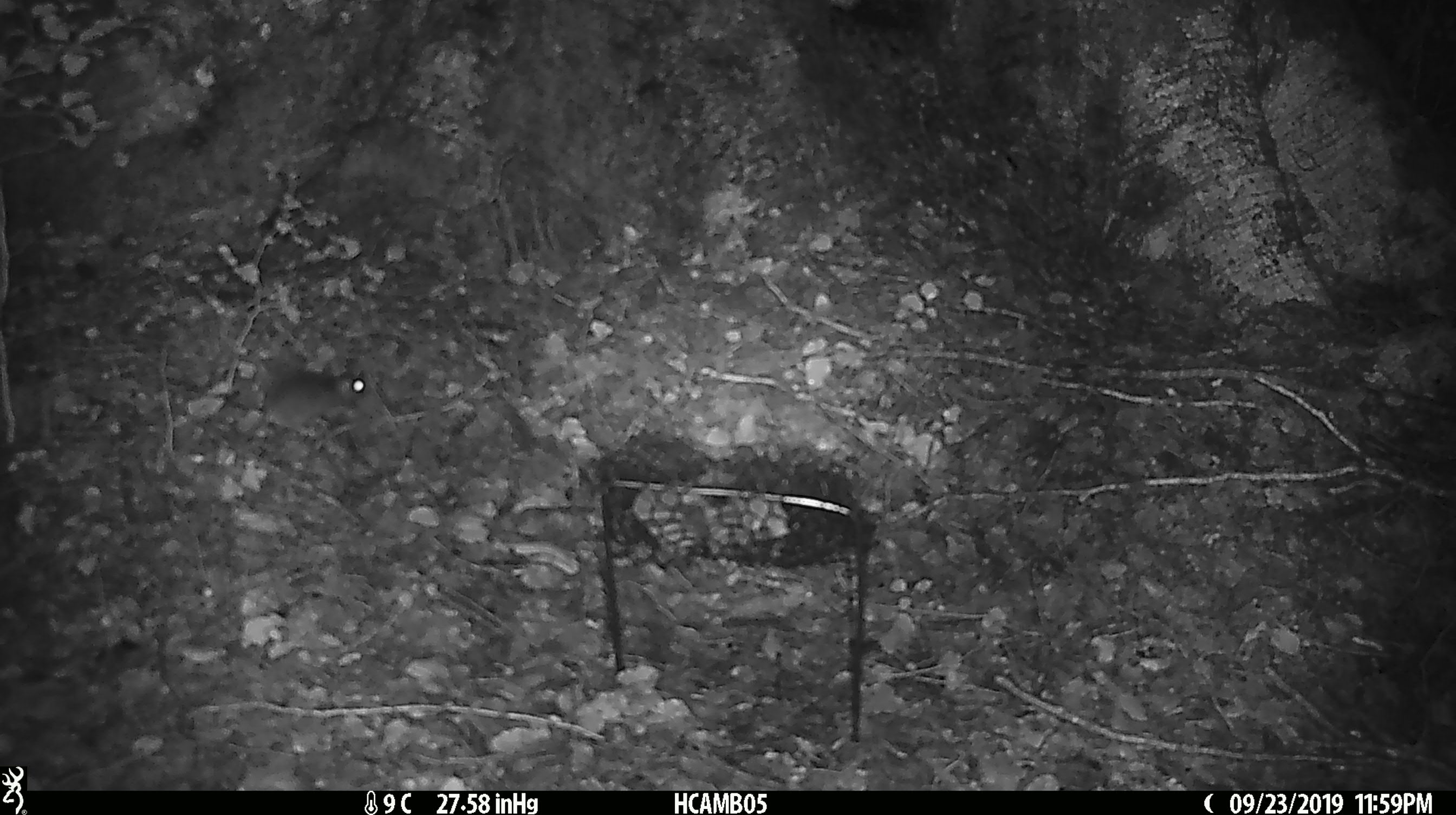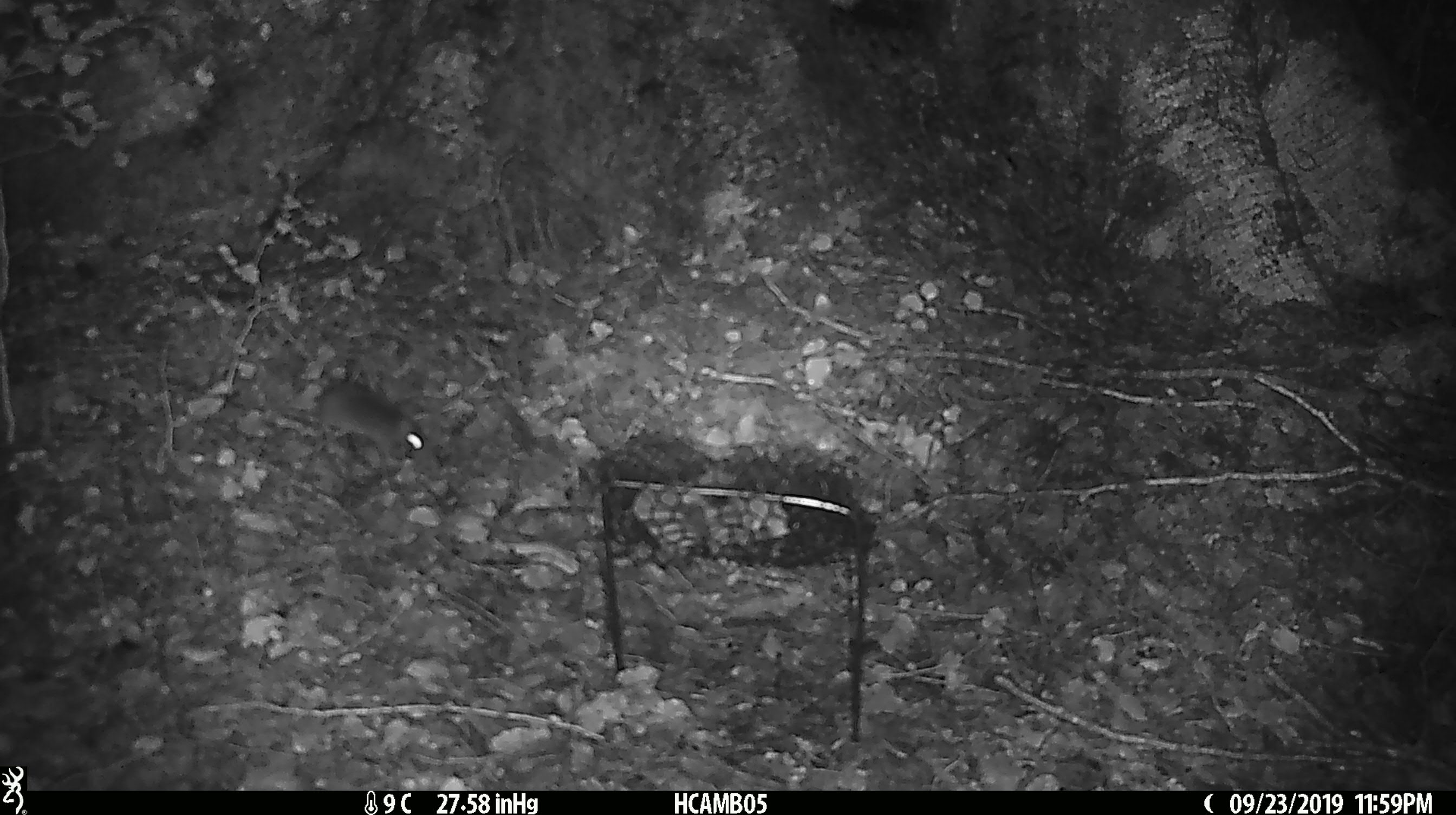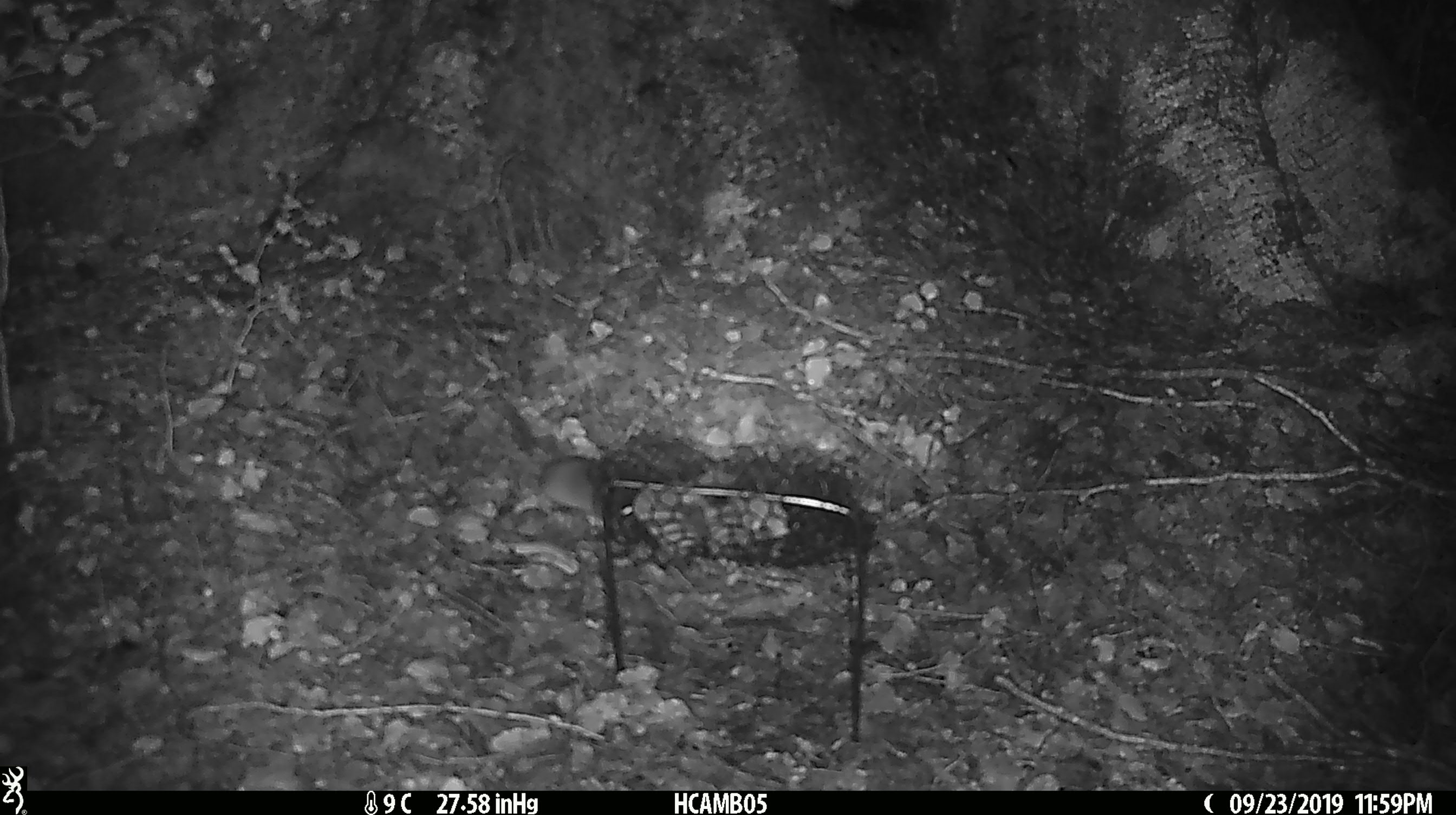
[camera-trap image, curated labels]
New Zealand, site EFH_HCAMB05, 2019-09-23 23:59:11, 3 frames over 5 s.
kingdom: Animalia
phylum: Chordata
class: Mammalia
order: Rodentia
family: Muridae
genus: Mus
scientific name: Mus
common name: mouse